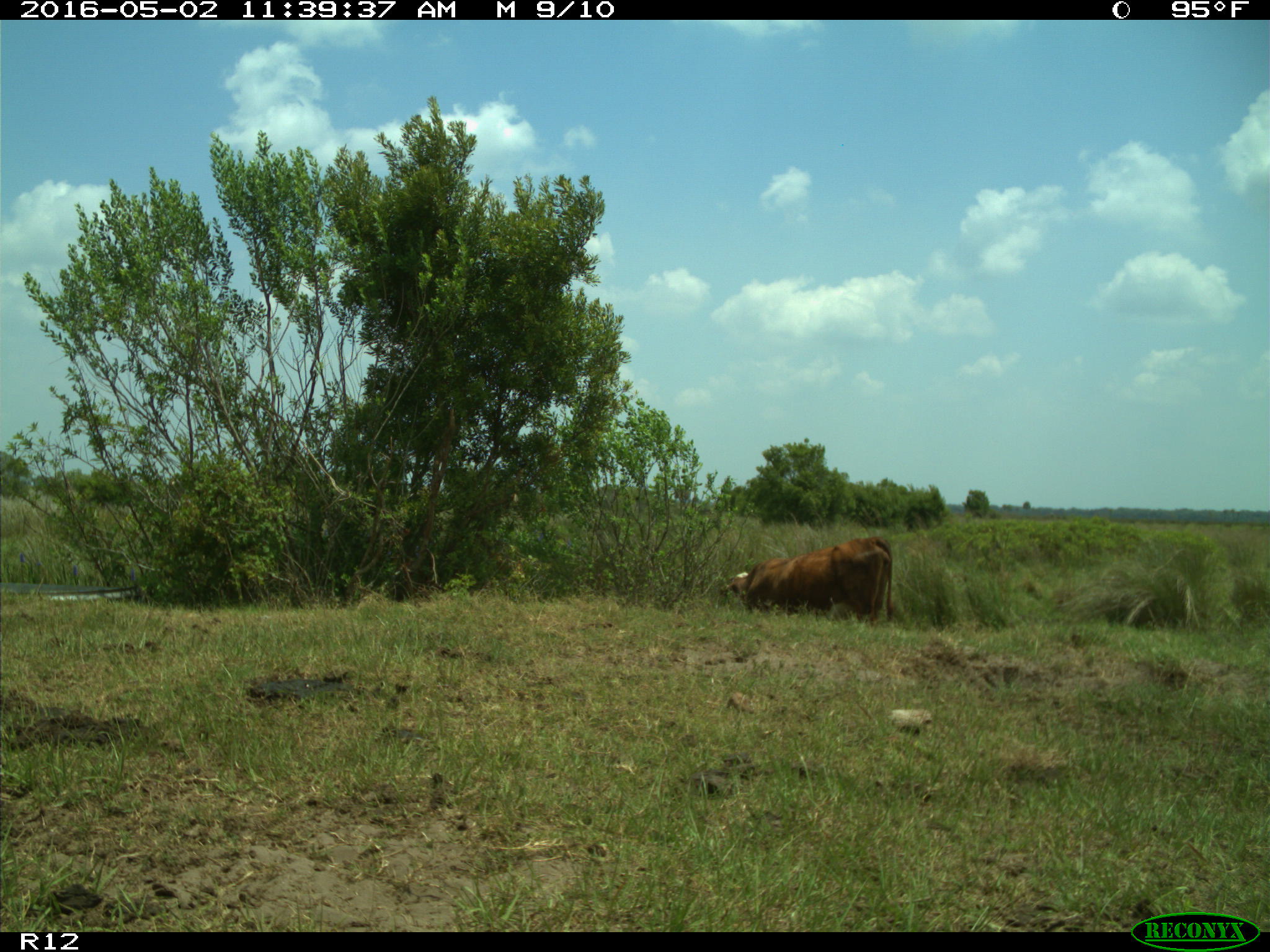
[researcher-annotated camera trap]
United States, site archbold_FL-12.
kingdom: Animalia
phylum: Chordata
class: Mammalia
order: Artiodactyla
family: Bovidae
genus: Bos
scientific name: Bos taurus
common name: domestic cow